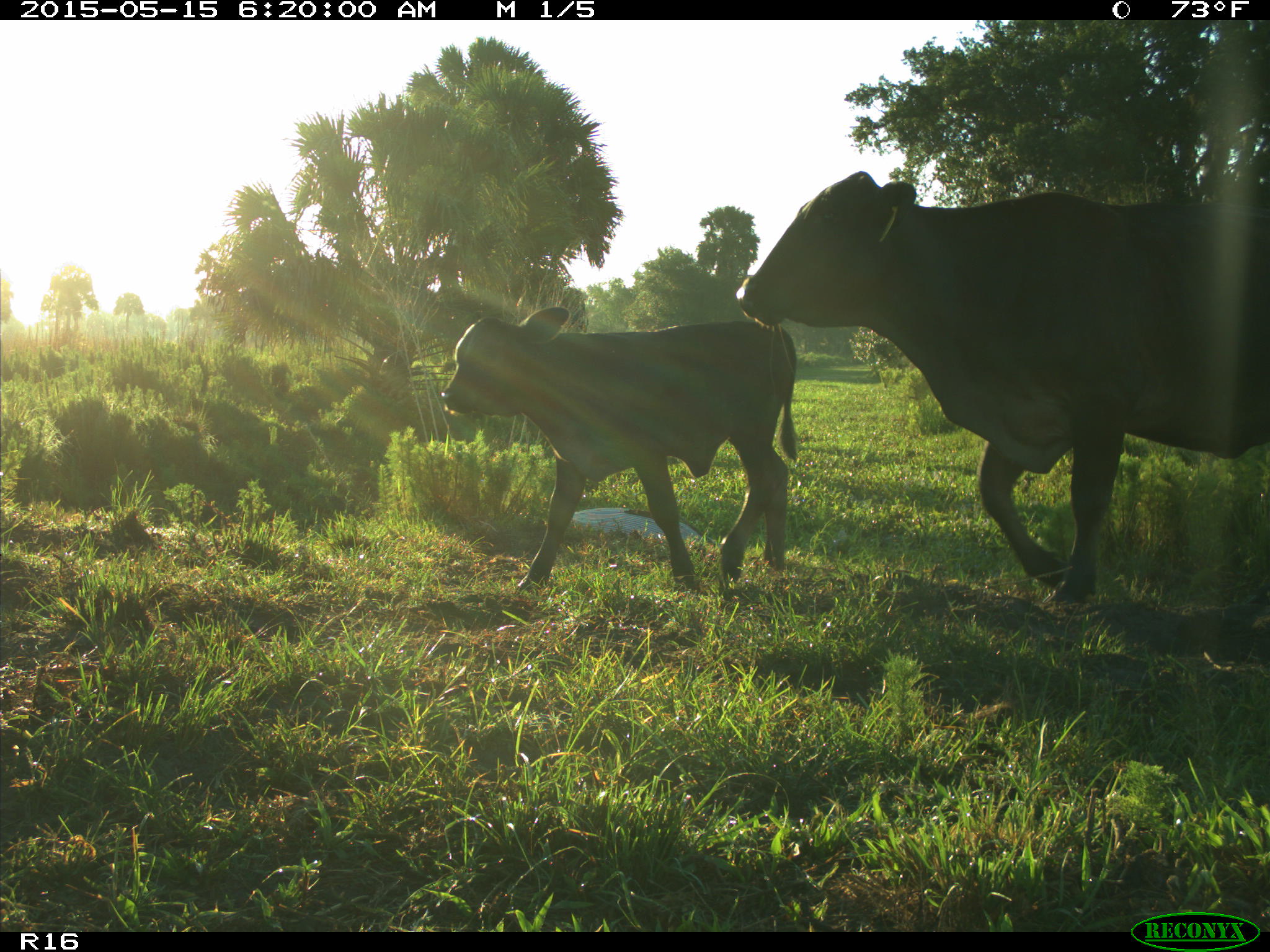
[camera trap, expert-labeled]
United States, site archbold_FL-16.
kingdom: Animalia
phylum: Chordata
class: Mammalia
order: Artiodactyla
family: Bovidae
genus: Bos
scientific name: Bos taurus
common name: domestic cow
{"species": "Bos taurus (domestic cow)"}